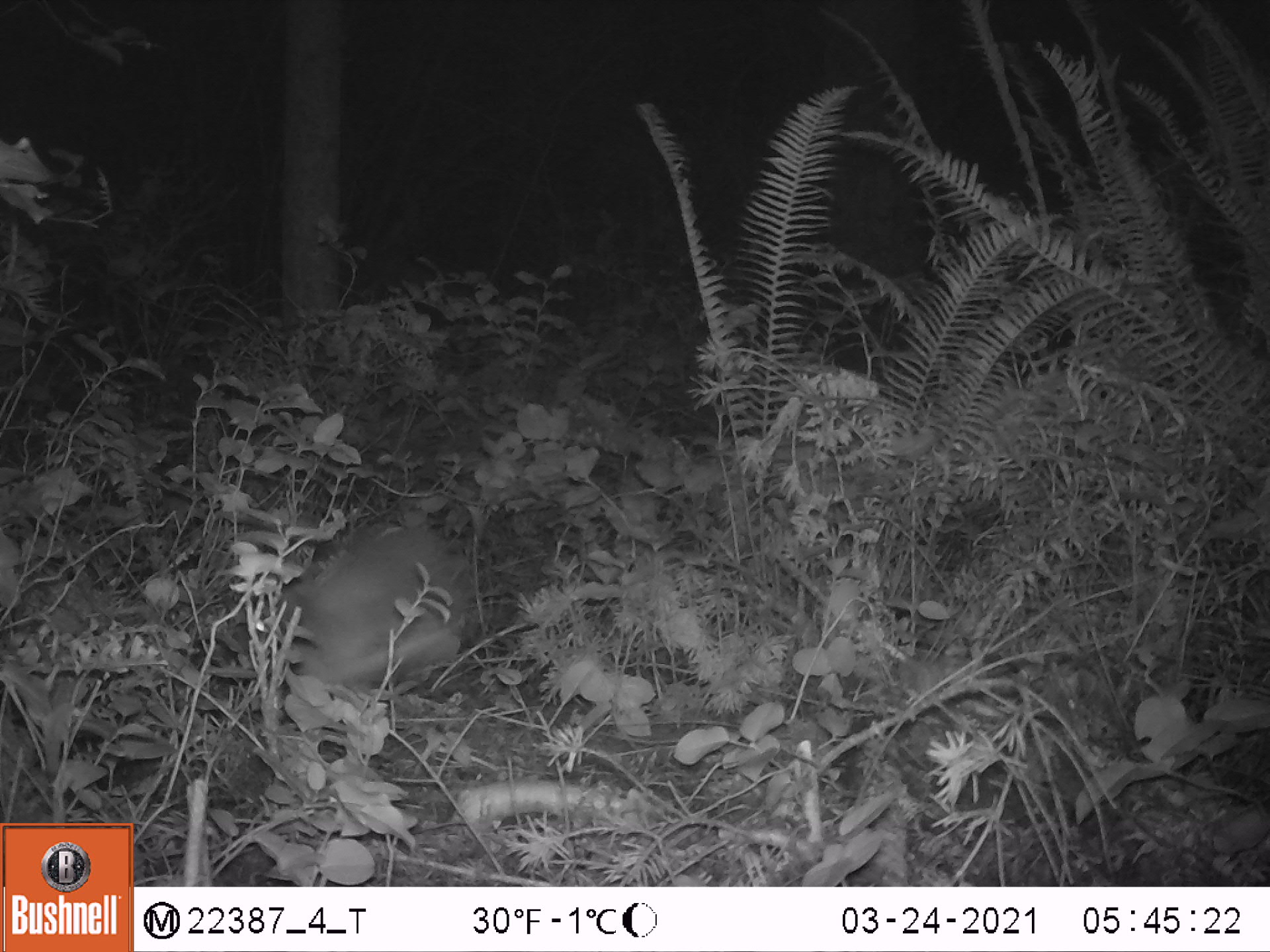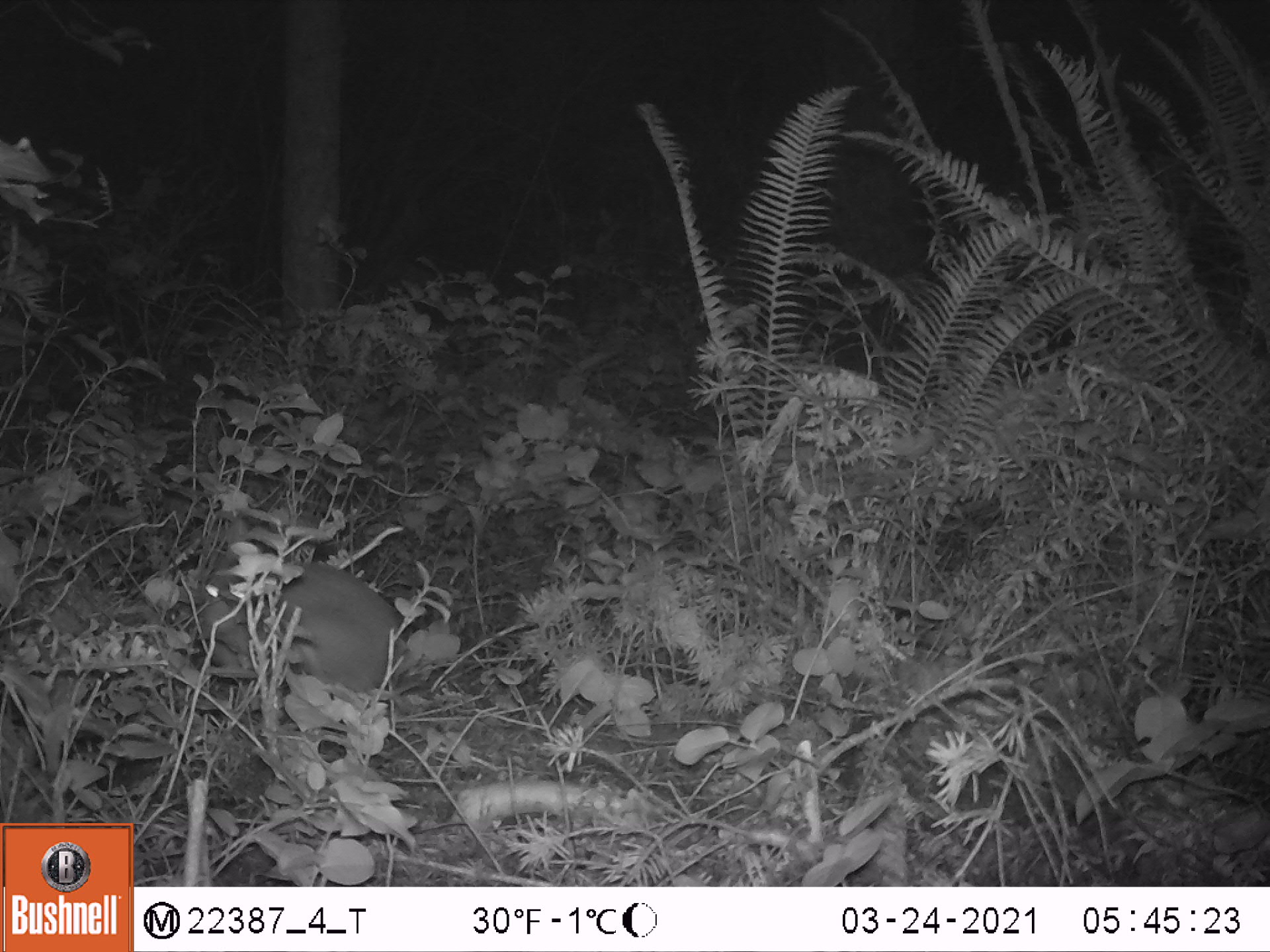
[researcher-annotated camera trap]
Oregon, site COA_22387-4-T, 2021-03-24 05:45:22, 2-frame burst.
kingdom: Animalia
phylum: Chordata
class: Mammalia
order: Lagomorpha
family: Leporidae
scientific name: Leporidae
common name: hares and rabbits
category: leporidae family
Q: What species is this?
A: Leporidae family (hares and rabbits) (Leporidae).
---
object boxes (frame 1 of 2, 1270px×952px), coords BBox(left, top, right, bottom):
leporidae family: BBox(290, 508, 476, 704)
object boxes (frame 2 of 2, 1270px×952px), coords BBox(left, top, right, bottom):
leporidae family: BBox(192, 498, 429, 700)